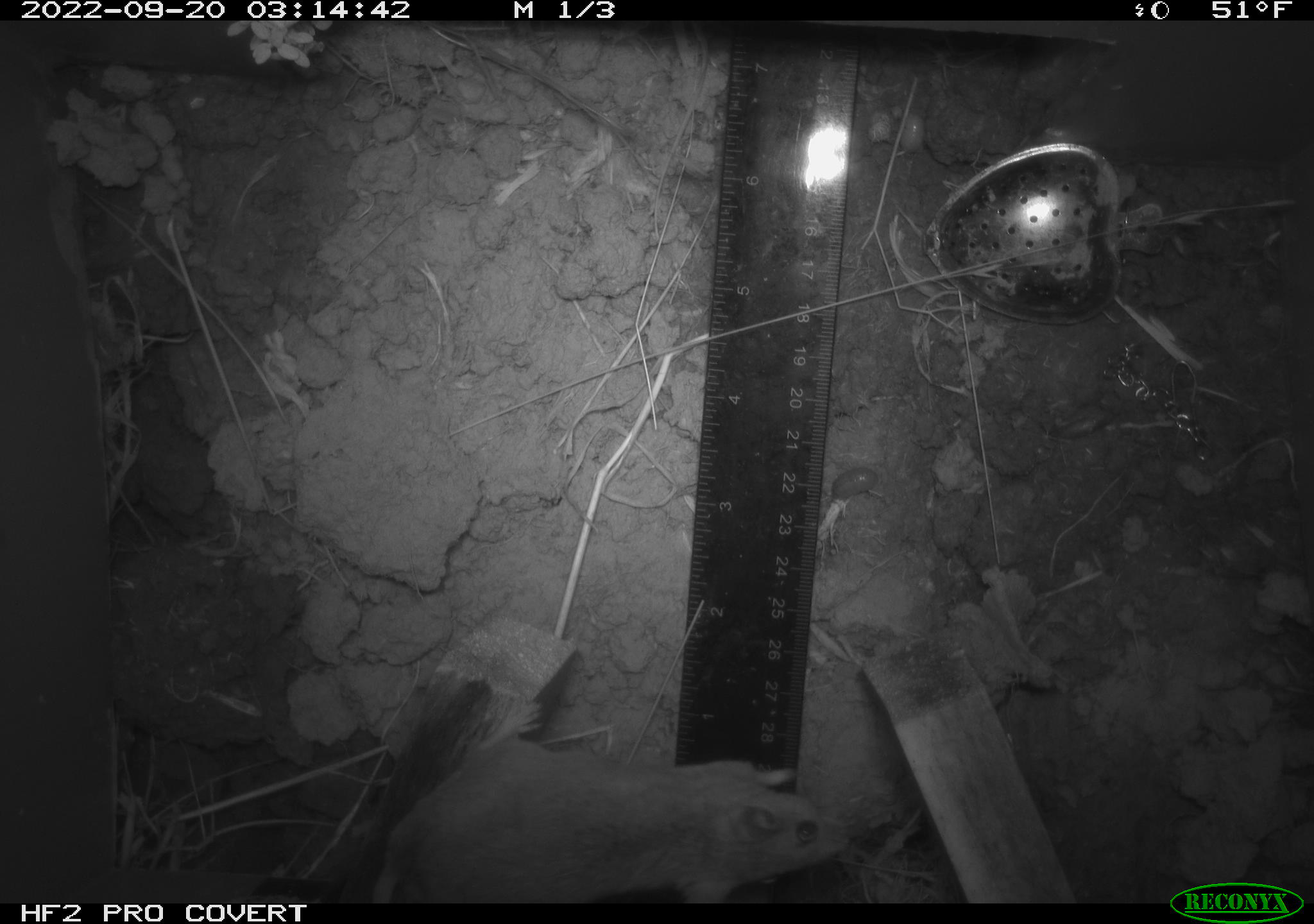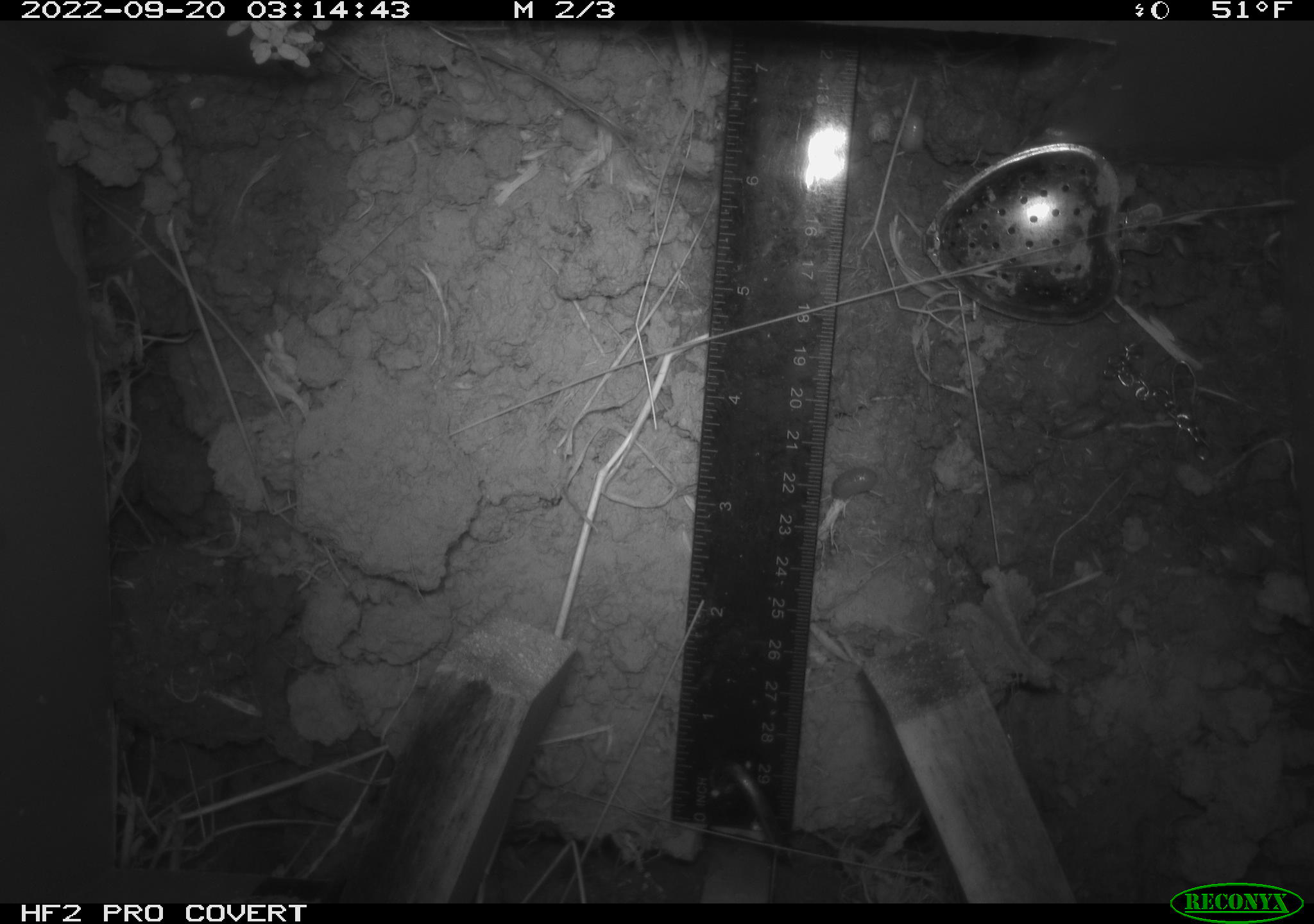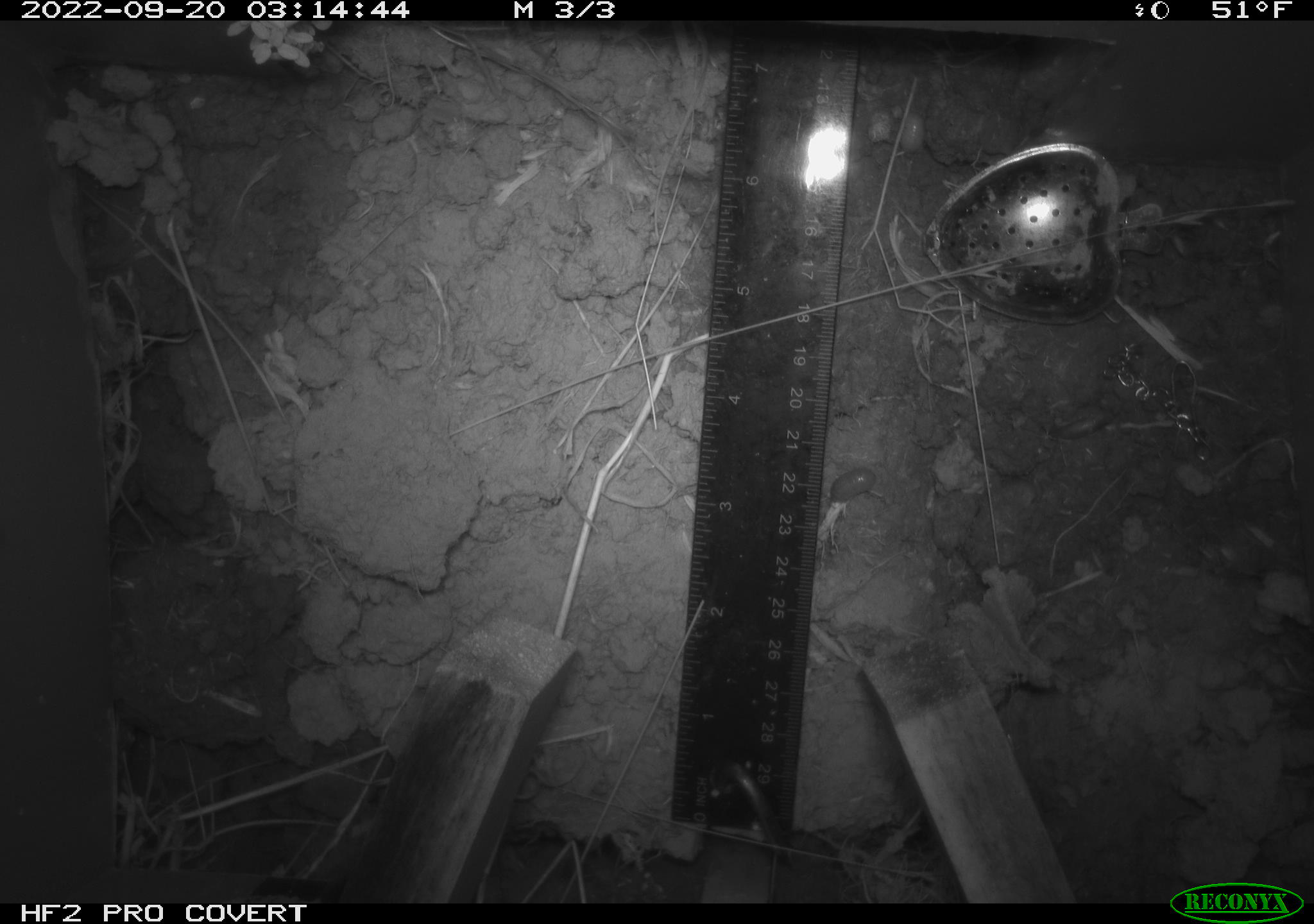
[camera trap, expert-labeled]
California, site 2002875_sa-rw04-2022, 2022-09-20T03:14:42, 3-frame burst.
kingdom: Animalia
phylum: Chordata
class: Mammalia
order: Rodentia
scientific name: Rodentia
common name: mouse species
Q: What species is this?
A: Mouse species (Rodentia).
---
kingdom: Animalia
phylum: Arthropoda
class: Malacostraca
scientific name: Malacostraca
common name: amphipods, crabs, isopods, krill, lobsters and shrimps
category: malacostracan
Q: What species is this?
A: Malacostracan (amphipods, crabs, isopods, krill, lobsters and shrimps) (Malacostraca).